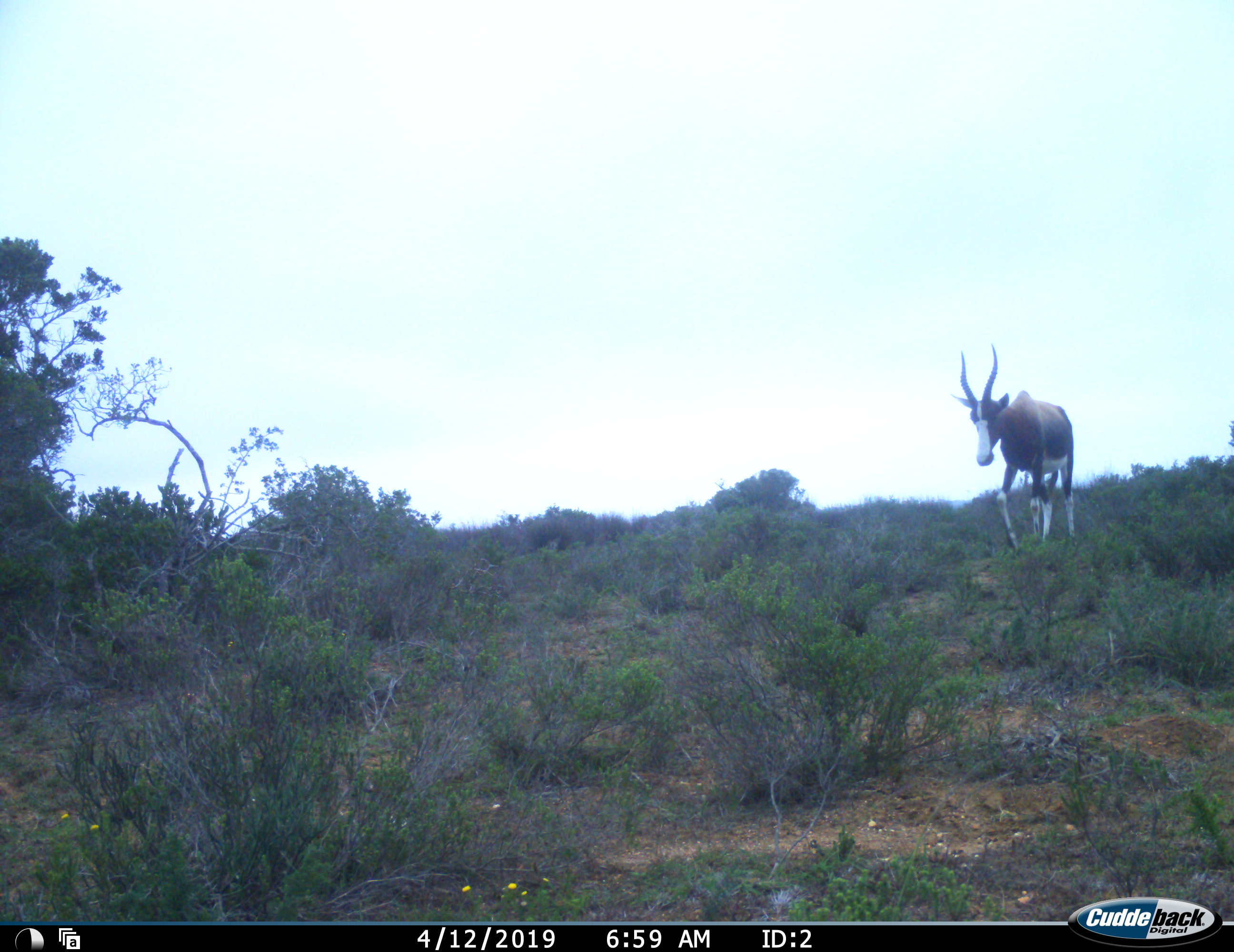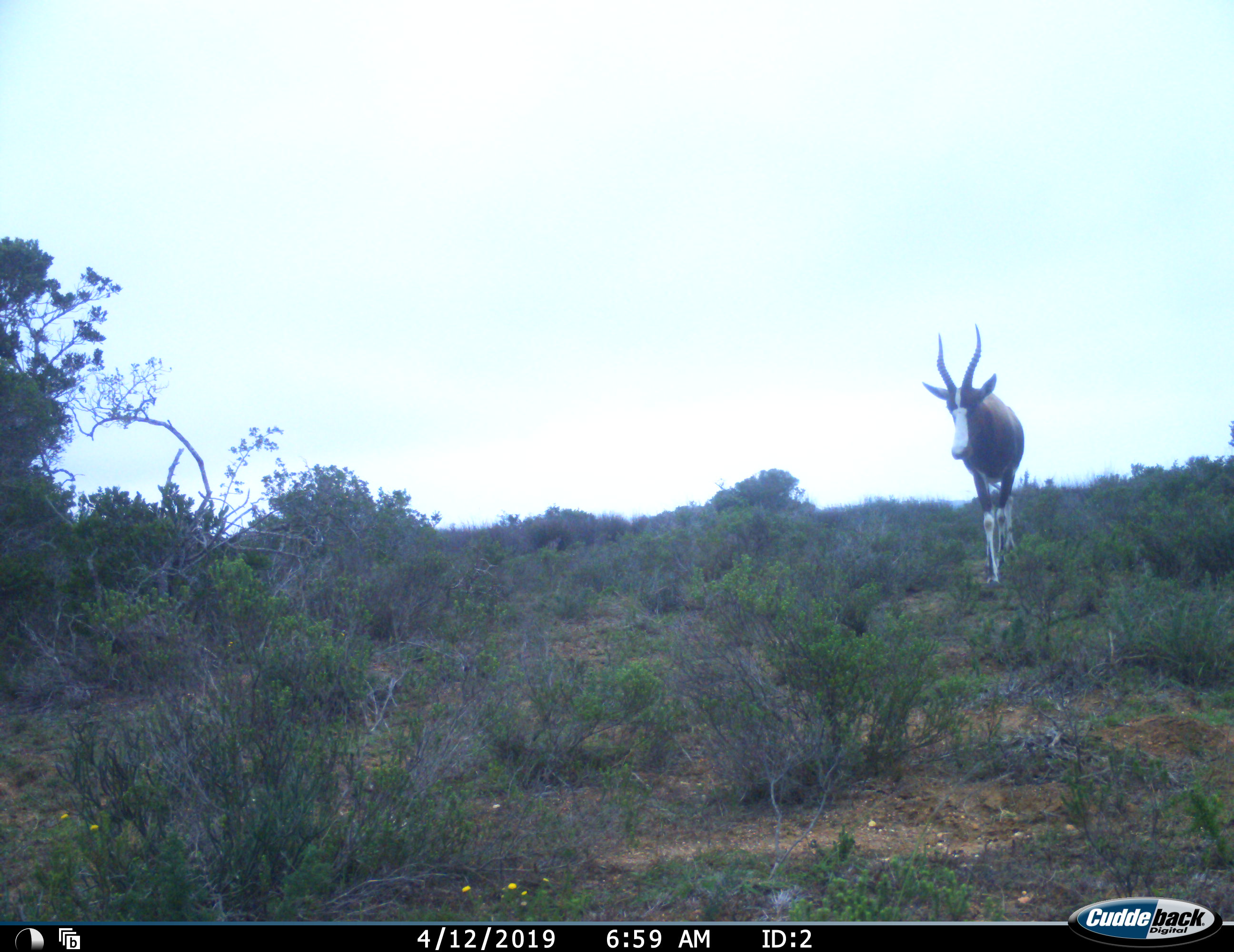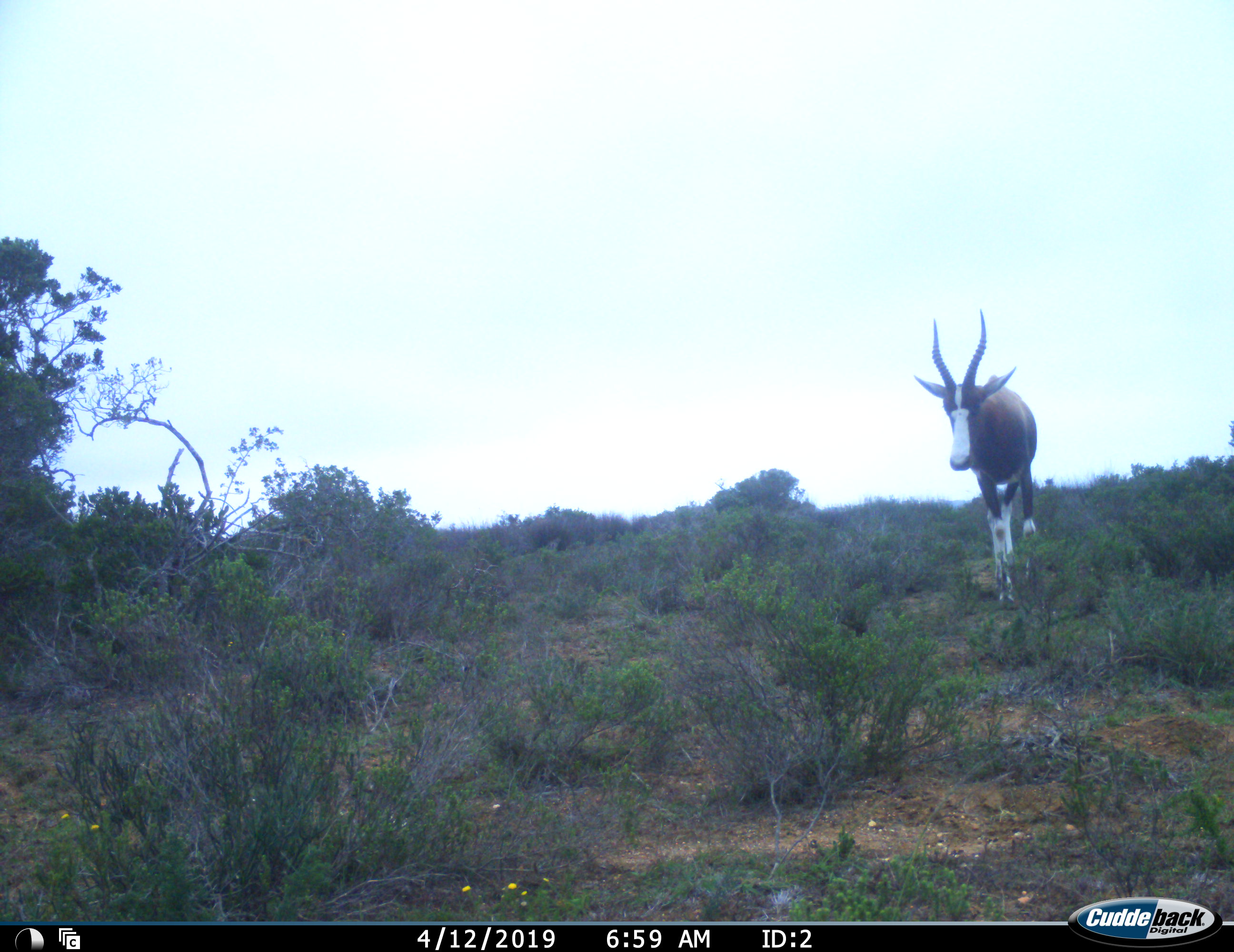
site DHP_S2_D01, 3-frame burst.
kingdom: Animalia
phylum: Chordata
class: Mammalia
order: Artiodactyla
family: Bovidae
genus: Damaliscus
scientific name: Damaliscus pygargus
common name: bontebok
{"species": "bontebok (Damaliscus pygargus)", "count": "1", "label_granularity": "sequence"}